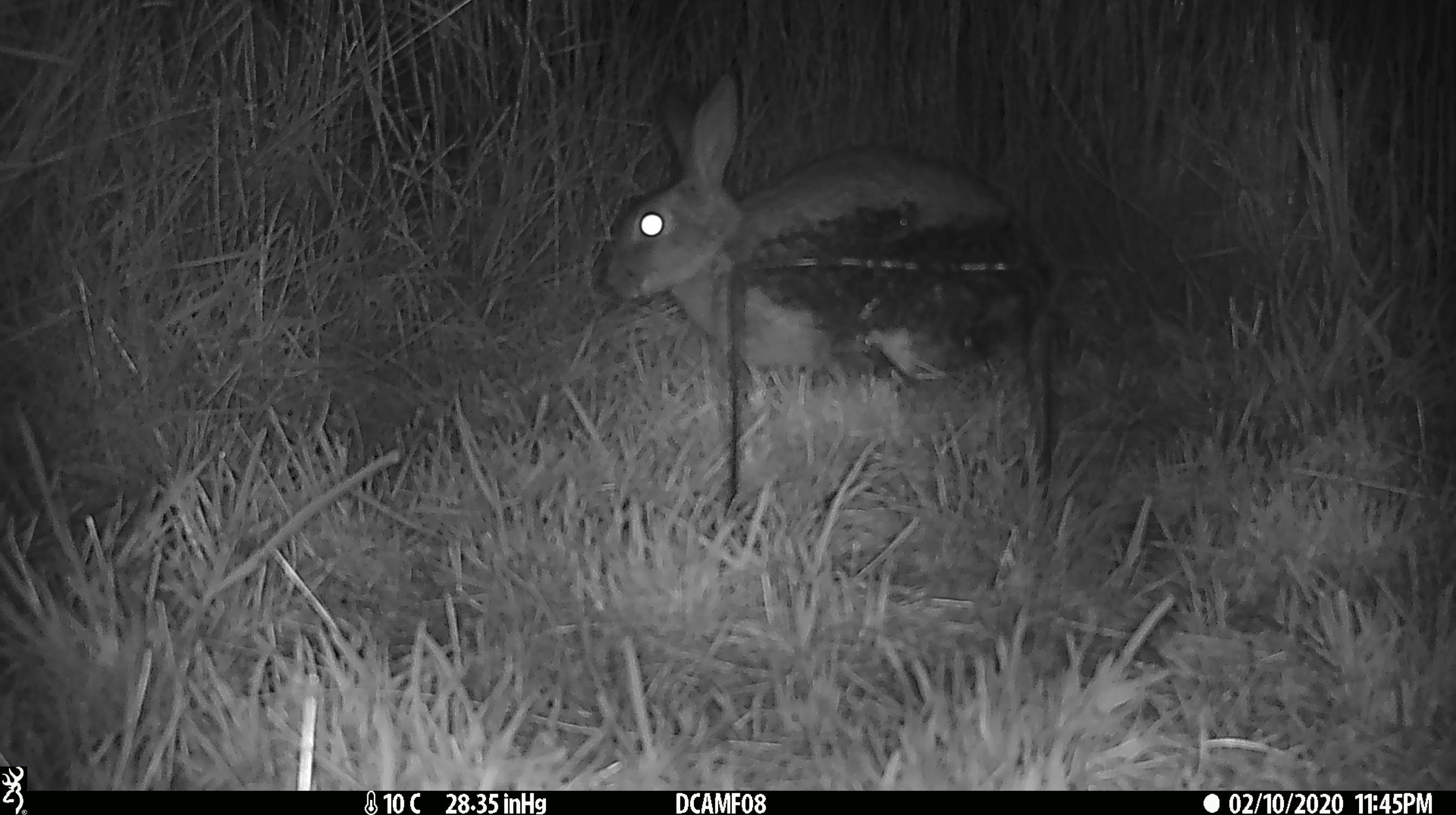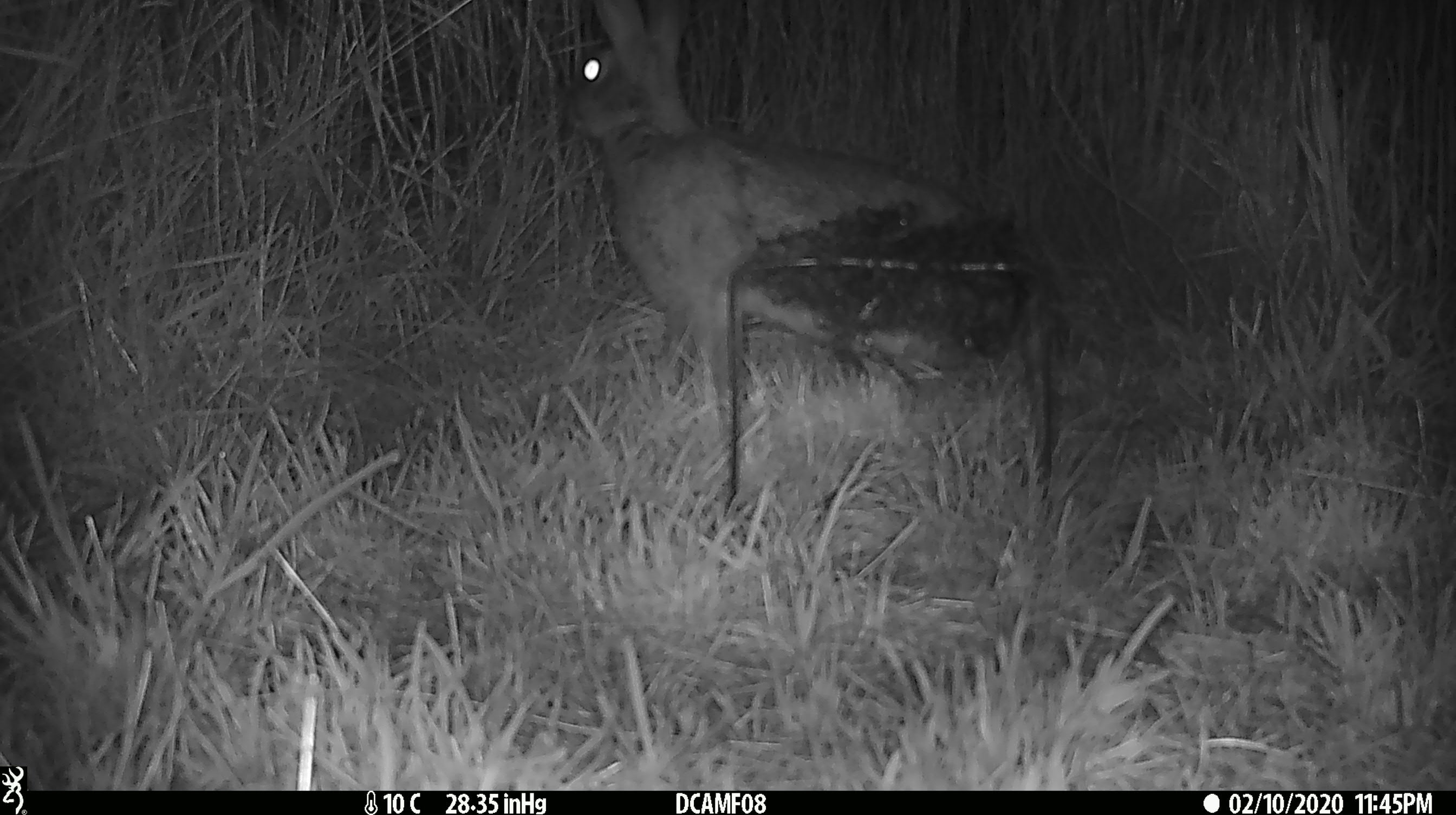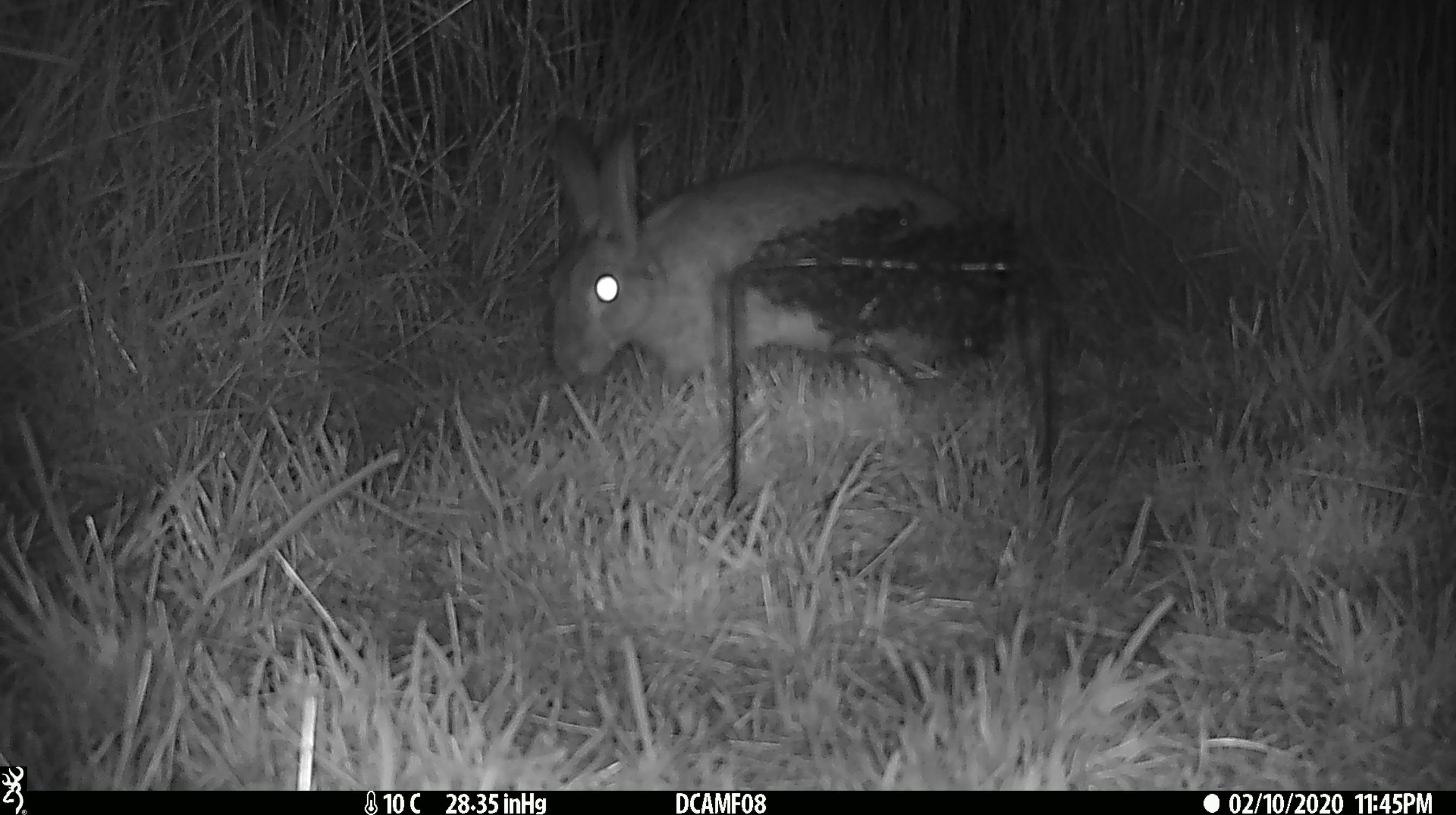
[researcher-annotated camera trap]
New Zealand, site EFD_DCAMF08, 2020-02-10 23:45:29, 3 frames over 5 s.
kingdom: Animalia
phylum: Chordata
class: Mammalia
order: Lagomorpha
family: Leporidae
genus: Oryctolagus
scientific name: Oryctolagus cuniculus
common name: european rabbit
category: rabbit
Rabbit (european rabbit) (Oryctolagus cuniculus).